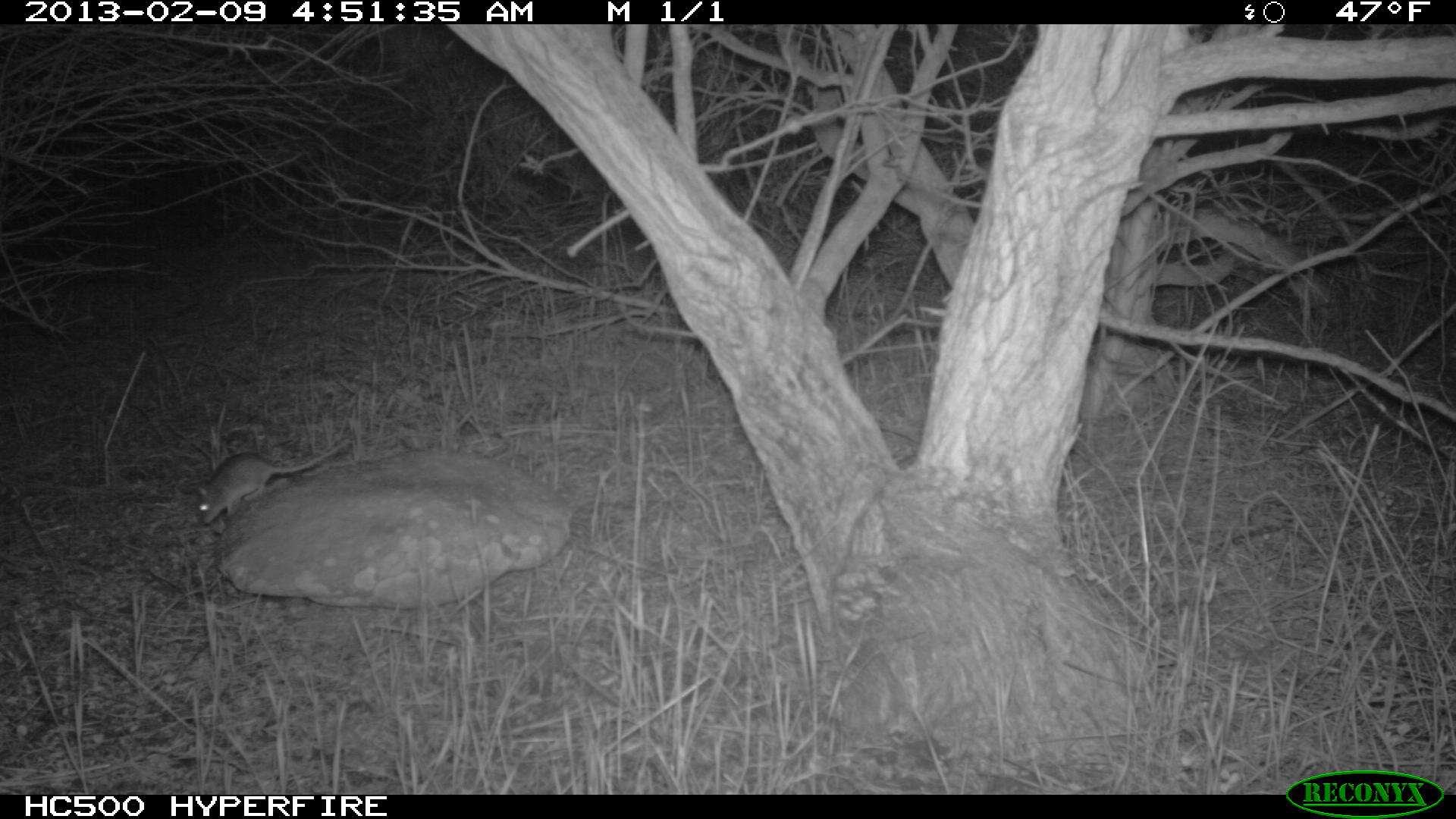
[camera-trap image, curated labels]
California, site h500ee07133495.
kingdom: Animalia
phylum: Chordata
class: Mammalia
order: Rodentia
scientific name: Rodentia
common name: rodent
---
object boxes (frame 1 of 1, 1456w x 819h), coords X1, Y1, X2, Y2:
rodent: 196, 438, 348, 524